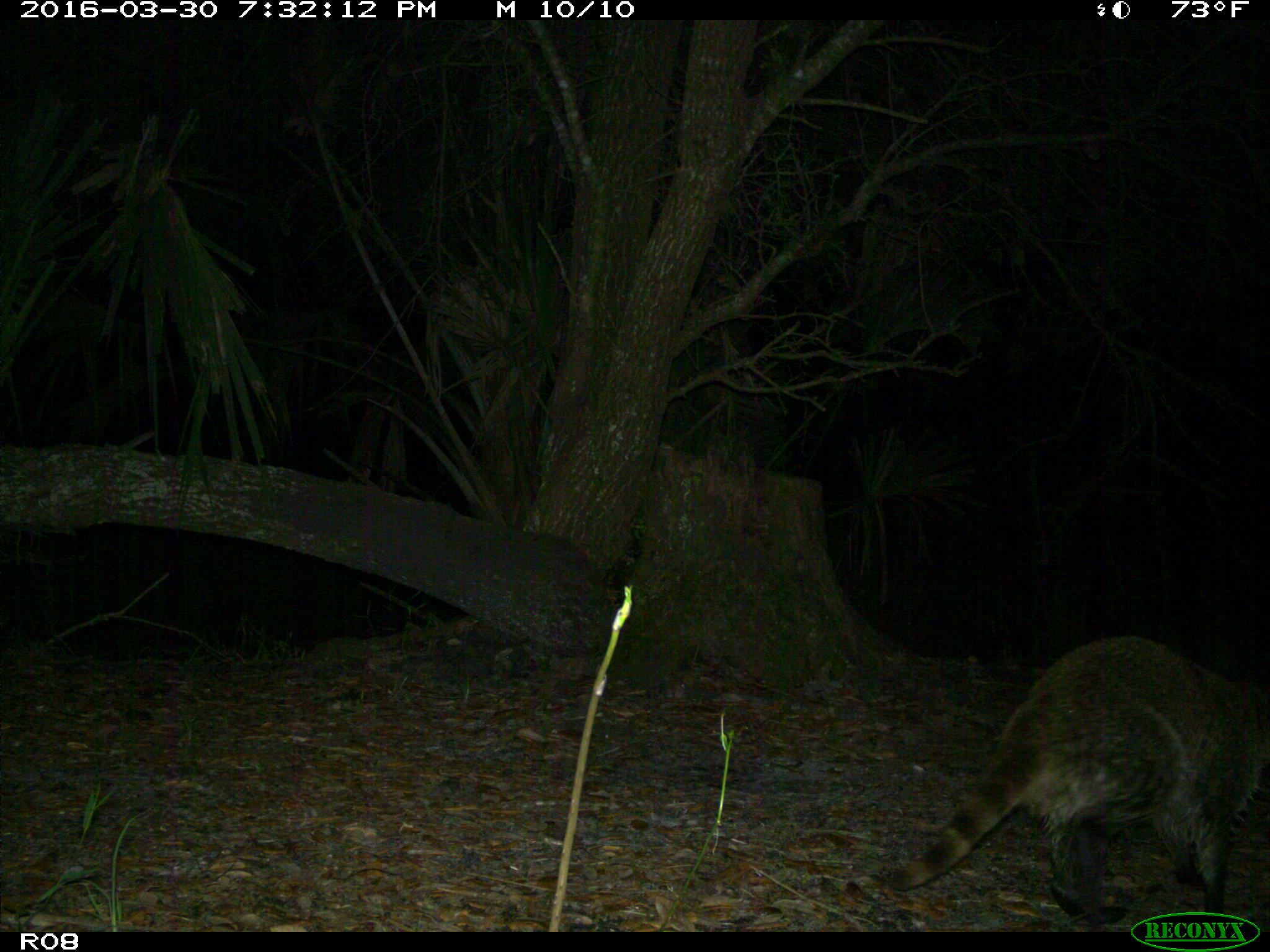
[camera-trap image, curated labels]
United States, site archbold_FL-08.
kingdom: Animalia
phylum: Chordata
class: Mammalia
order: Carnivora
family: Procyonidae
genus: Procyon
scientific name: Procyon lotor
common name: common raccoon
Procyon lotor (common raccoon).